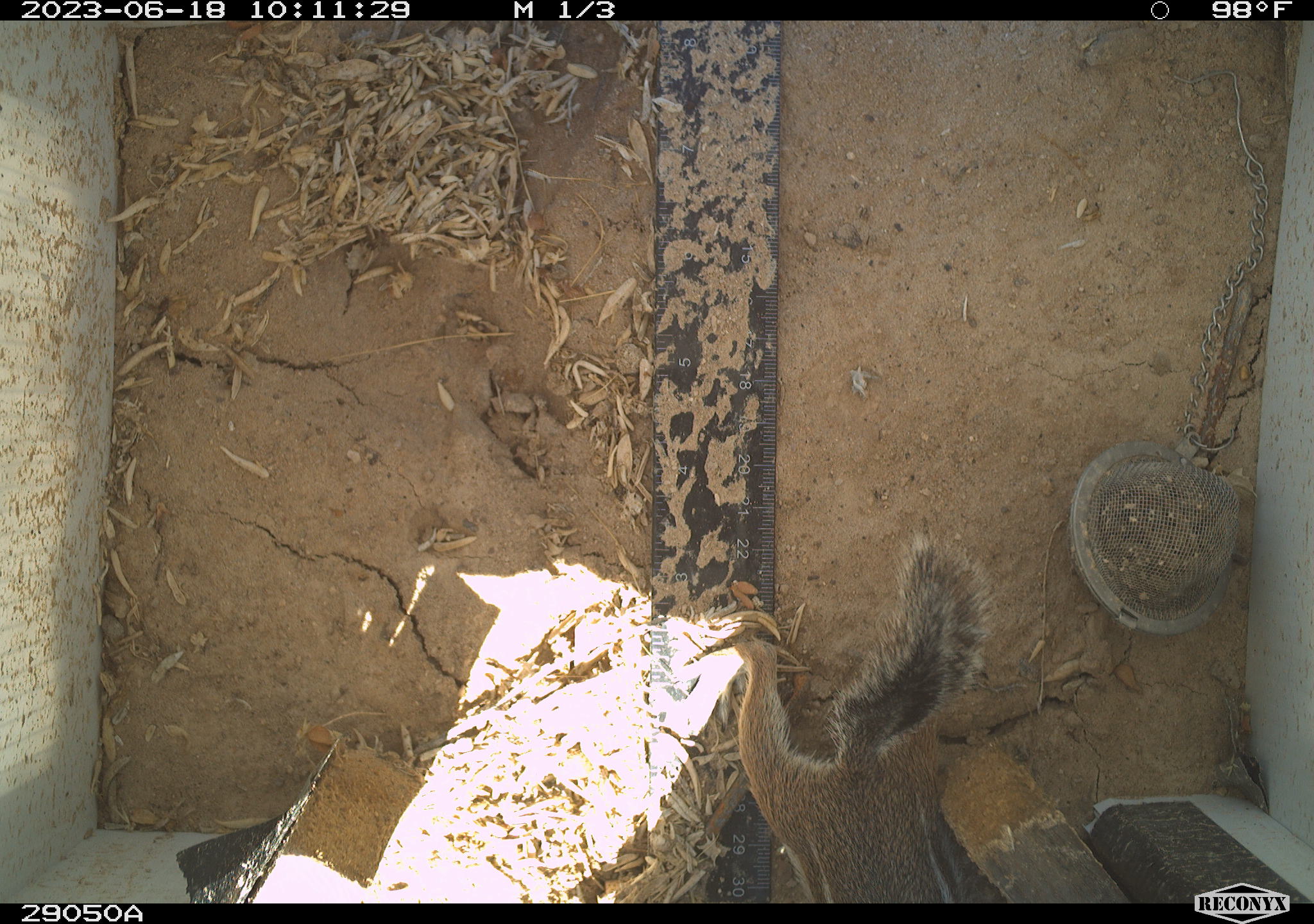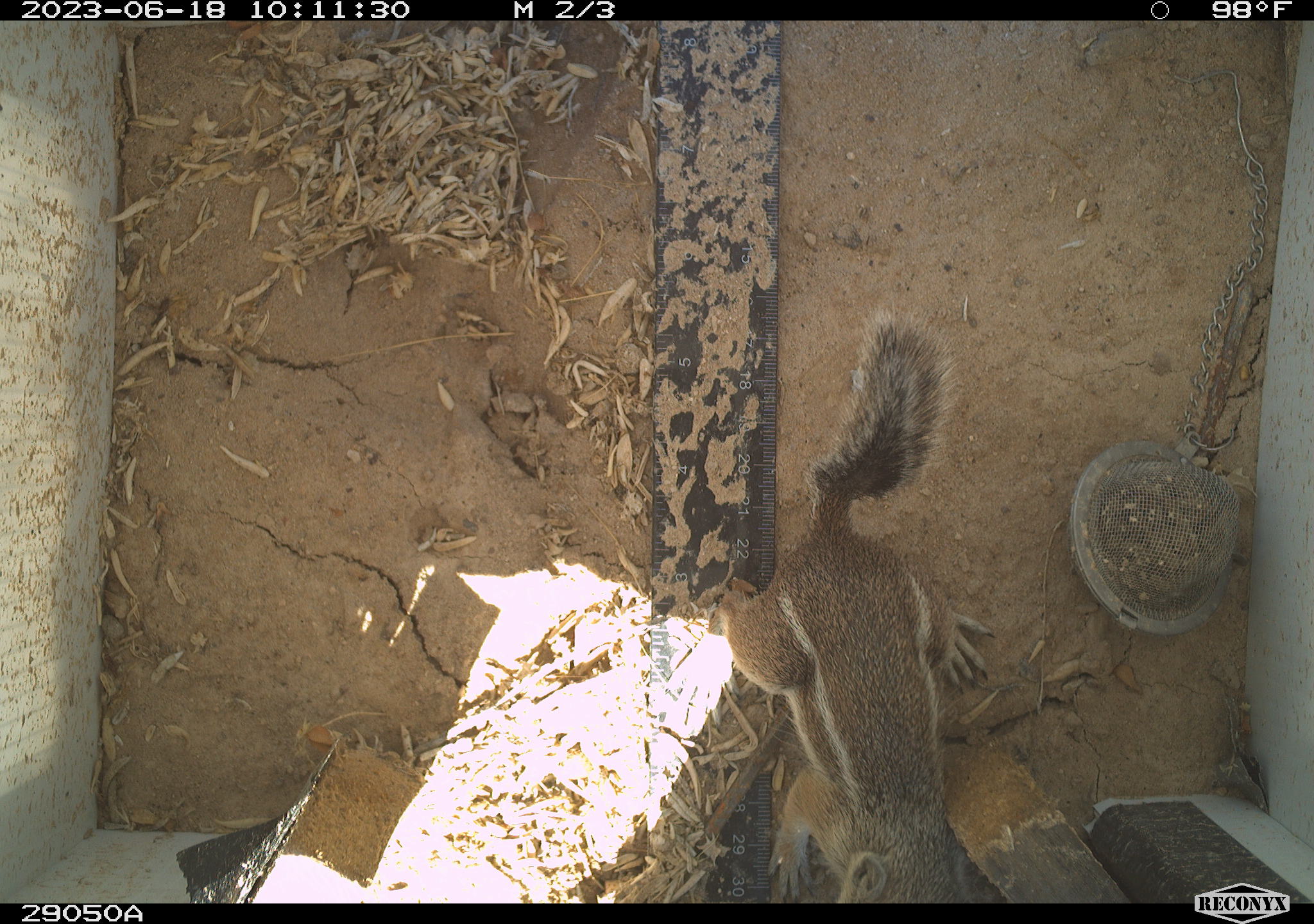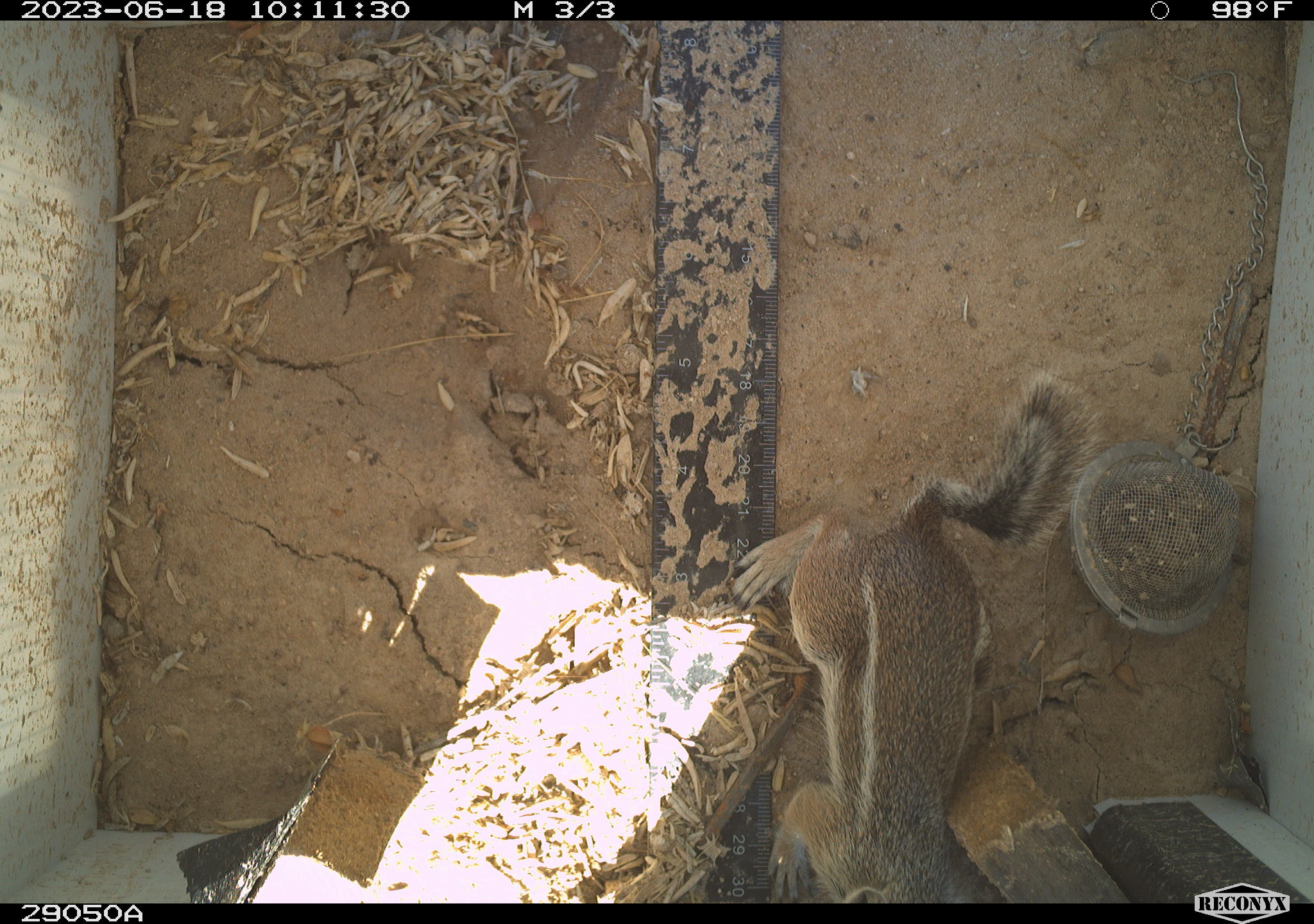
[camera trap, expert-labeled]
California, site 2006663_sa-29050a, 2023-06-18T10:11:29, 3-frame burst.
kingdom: Animalia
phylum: Chordata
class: Mammalia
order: Rodentia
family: Sciuridae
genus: Ammospermophilus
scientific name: Ammospermophilus leucurus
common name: white-tailed antelope squirrel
White-tailed antelope squirrel (Ammospermophilus leucurus).